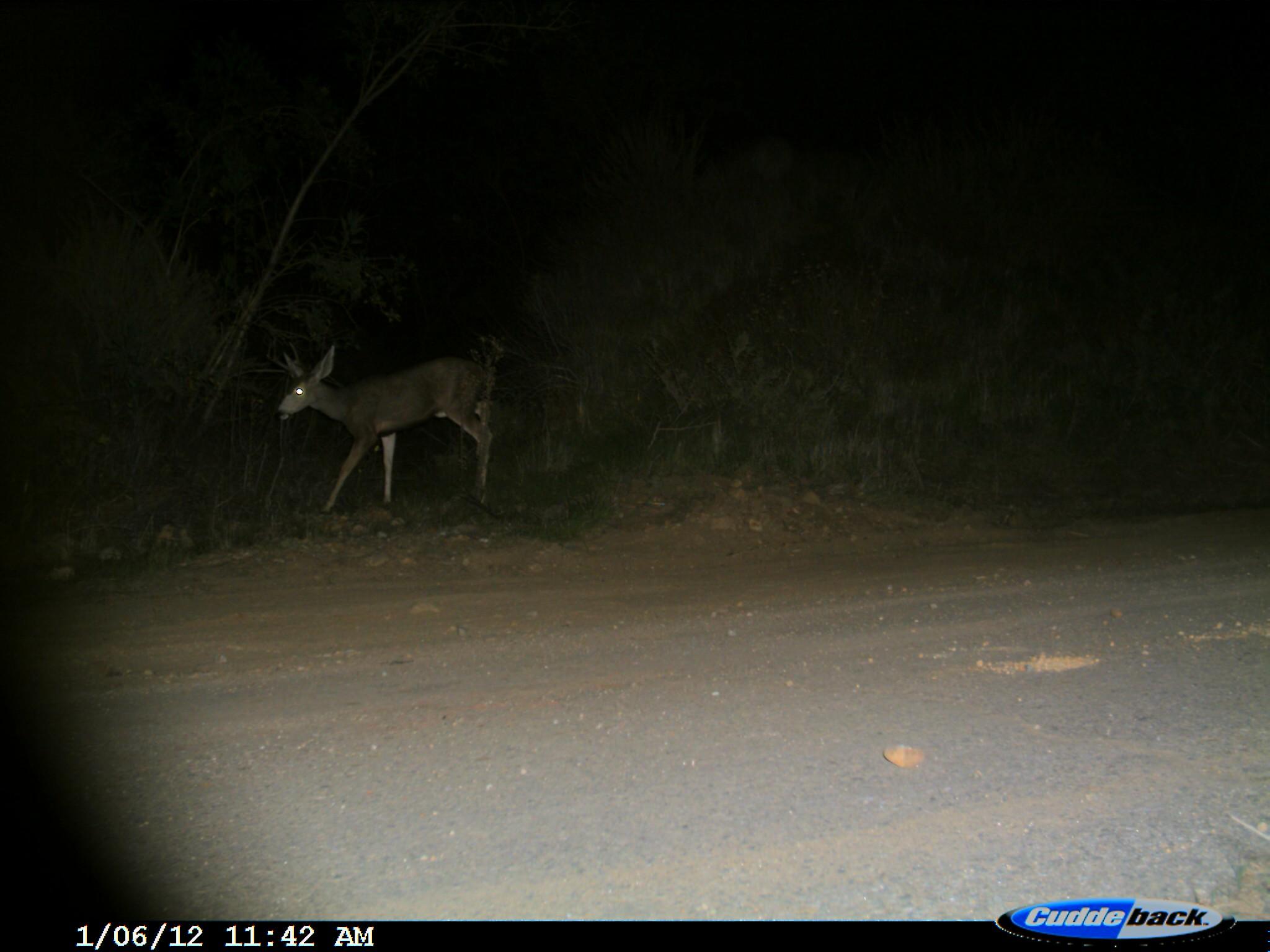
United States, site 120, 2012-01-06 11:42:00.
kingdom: Animalia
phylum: Chordata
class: Mammalia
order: Artiodactyla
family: Cervidae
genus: Odocoileus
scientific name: Odocoileus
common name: deer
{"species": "deer (Odocoileus)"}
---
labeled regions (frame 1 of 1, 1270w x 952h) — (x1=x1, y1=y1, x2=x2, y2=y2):
deer: (x1=265, y1=317, x2=518, y2=527)